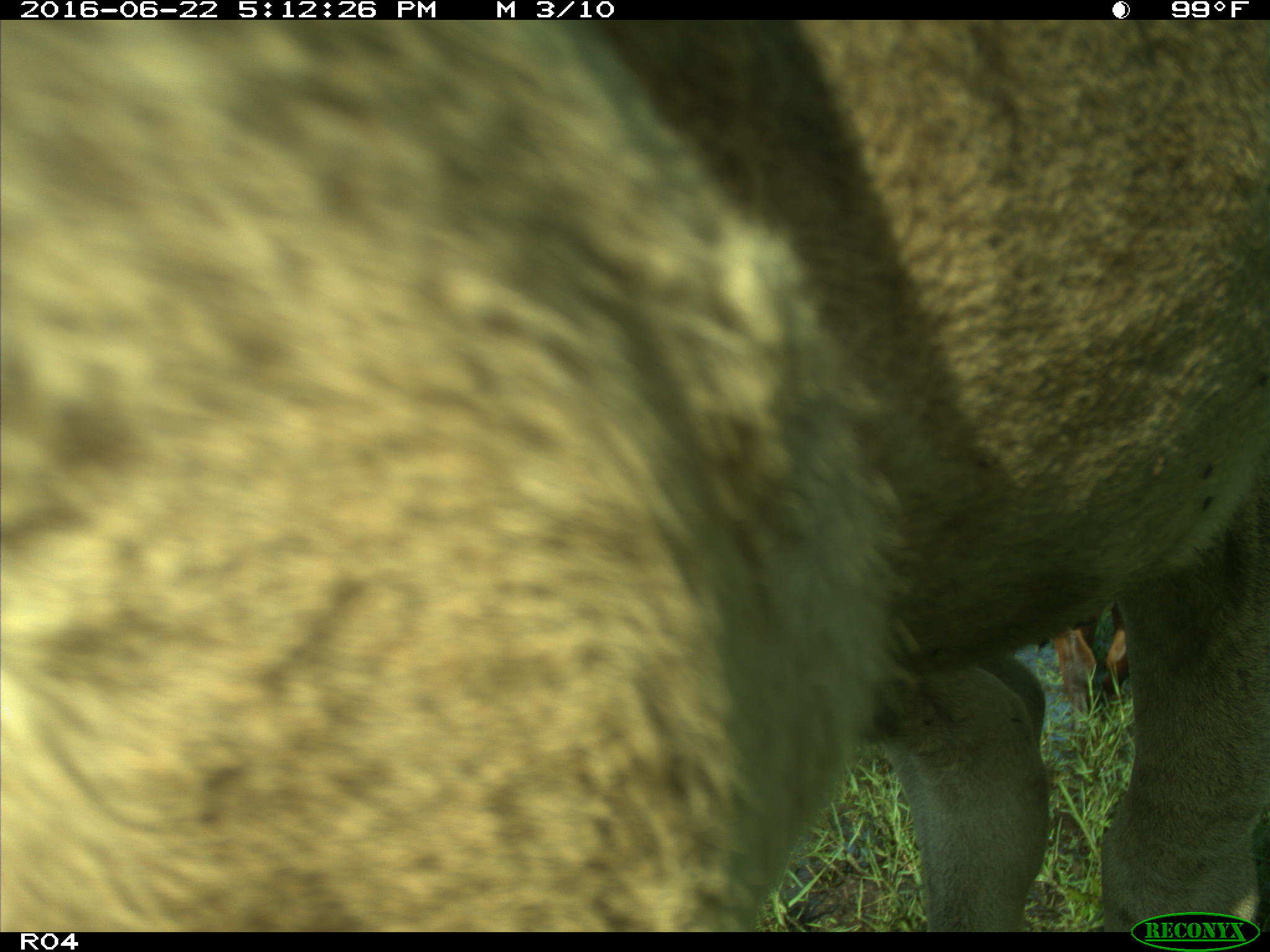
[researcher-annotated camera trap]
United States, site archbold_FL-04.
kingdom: Animalia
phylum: Chordata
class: Mammalia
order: Artiodactyla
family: Bovidae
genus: Bos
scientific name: Bos taurus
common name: domestic cow